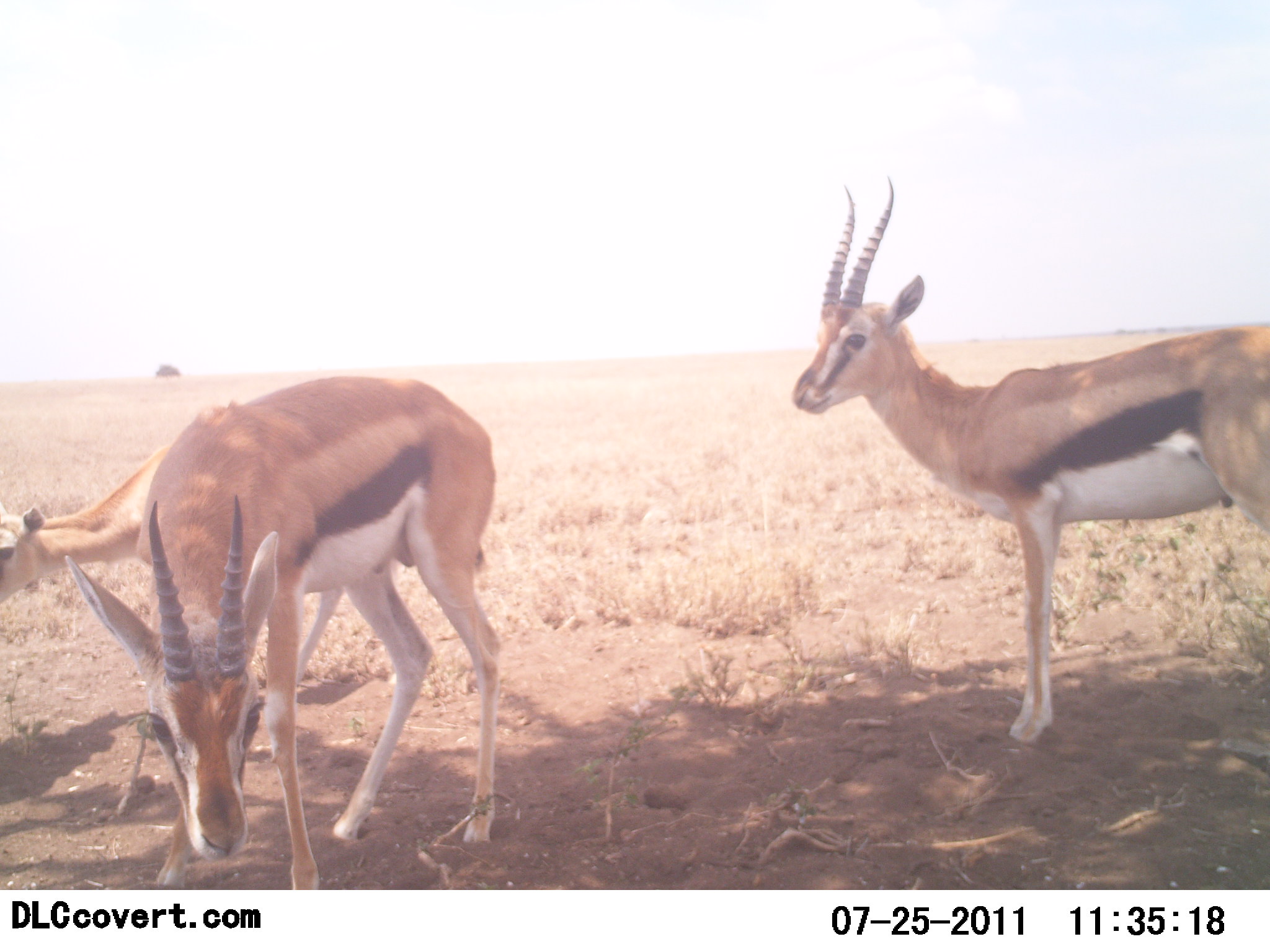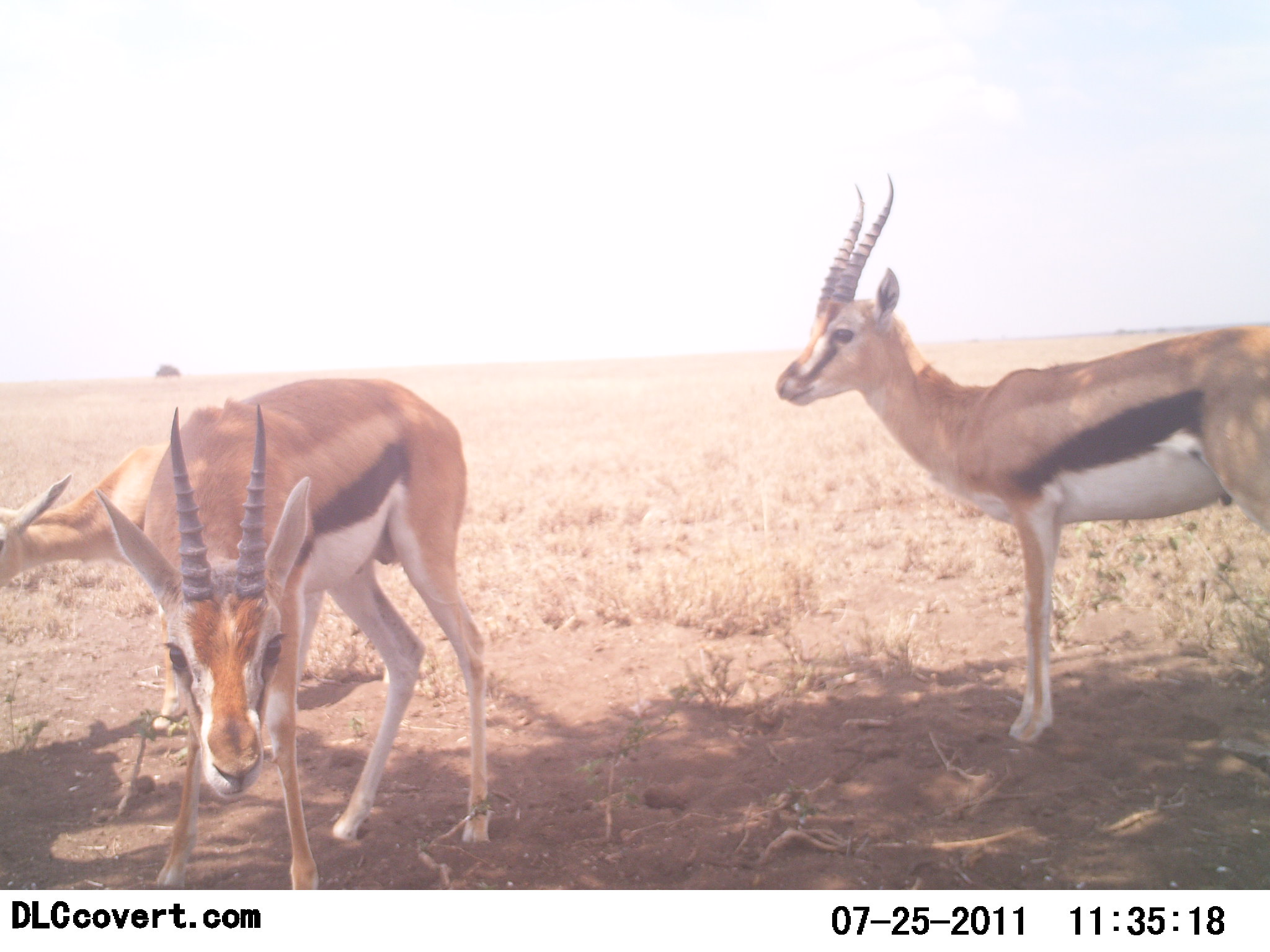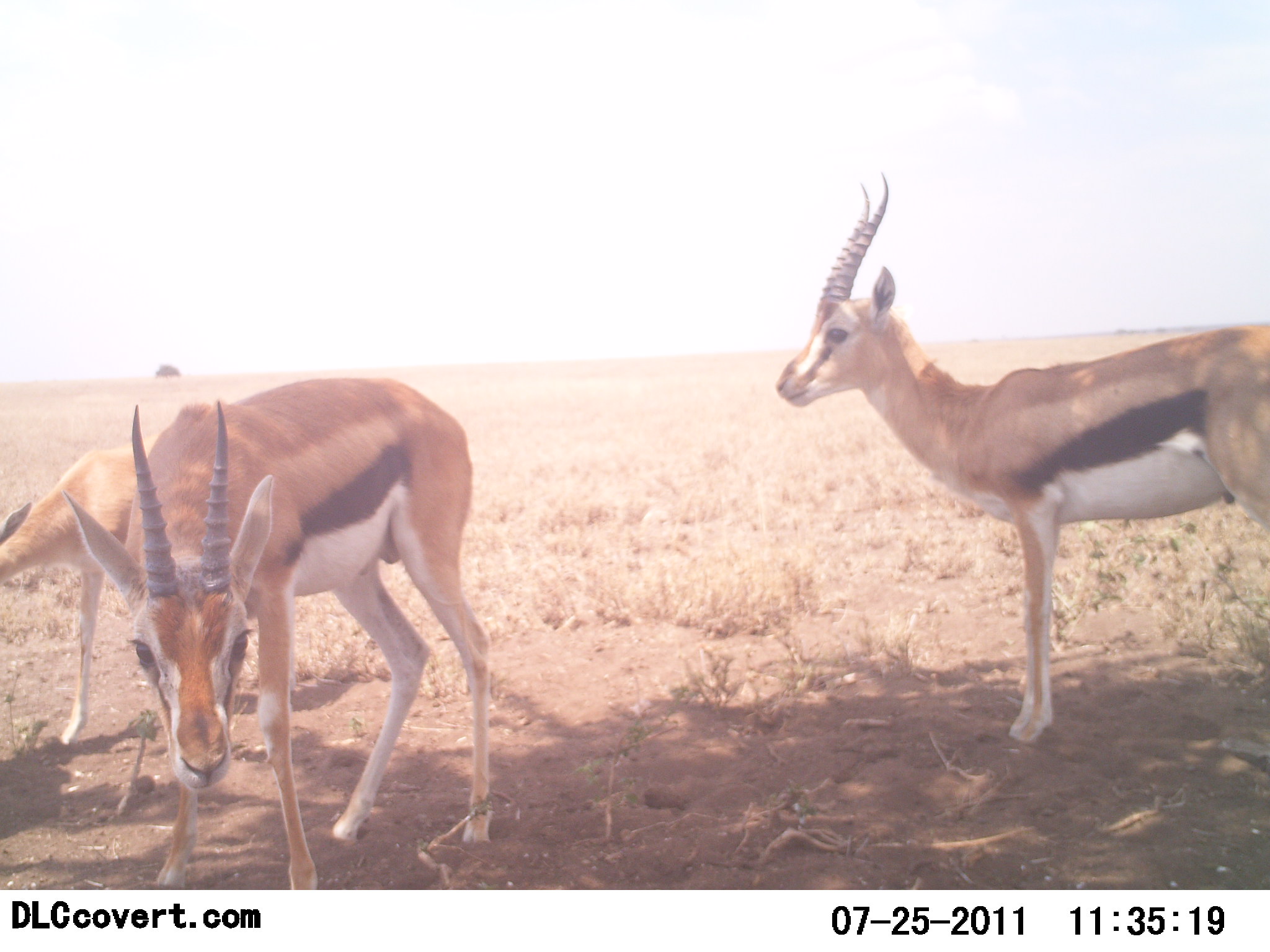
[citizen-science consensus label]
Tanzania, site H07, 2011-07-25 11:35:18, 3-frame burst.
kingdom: Animalia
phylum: Chordata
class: Mammalia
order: Artiodactyla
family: Bovidae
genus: Eudorcas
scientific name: Eudorcas thomsonii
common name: thomson's gazelle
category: gazellethomsons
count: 3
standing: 92%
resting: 15%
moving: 15%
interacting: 0%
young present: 15%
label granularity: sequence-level